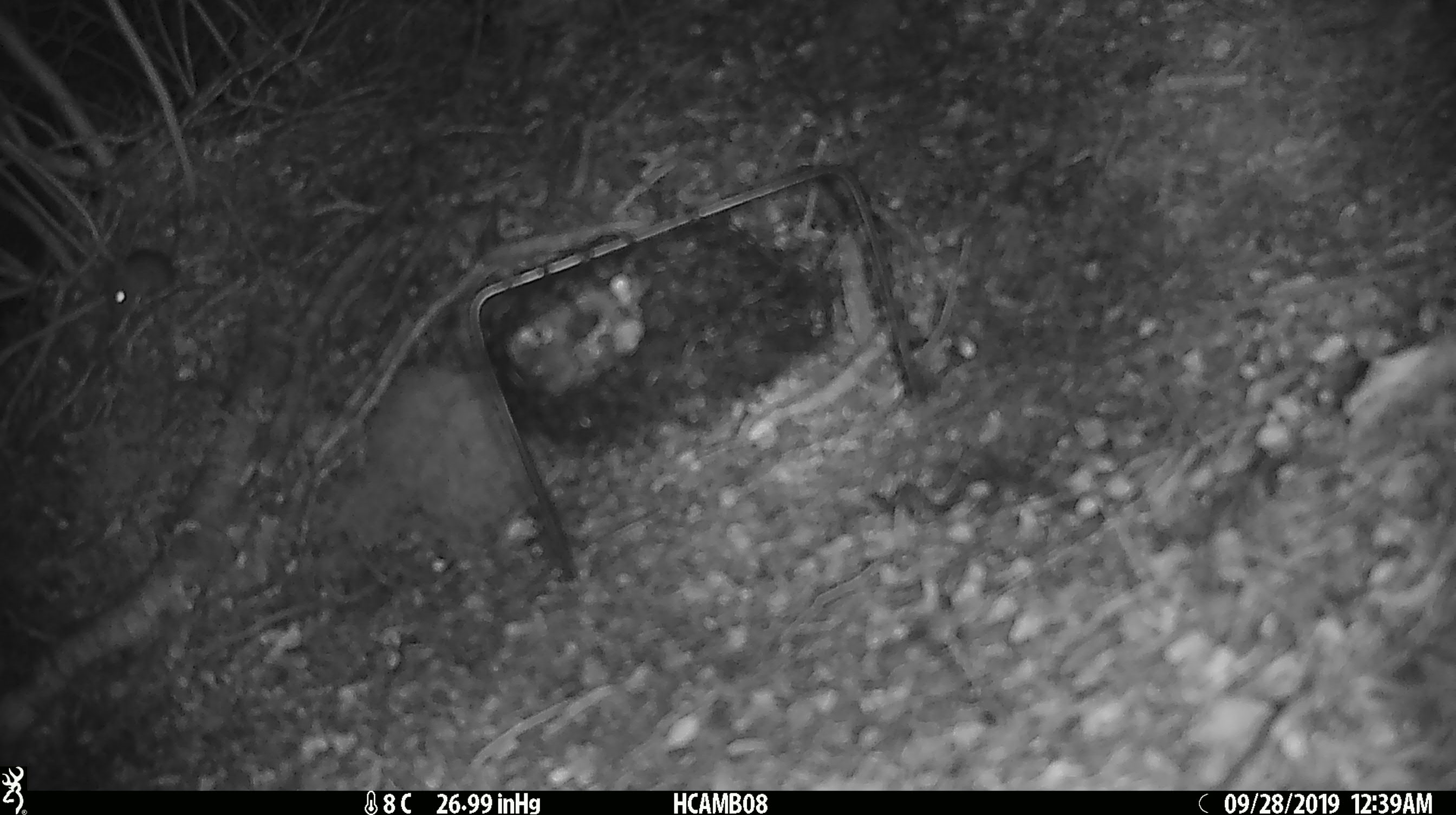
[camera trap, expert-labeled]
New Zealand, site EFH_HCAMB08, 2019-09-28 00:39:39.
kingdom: Animalia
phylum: Chordata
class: Mammalia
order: Rodentia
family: Muridae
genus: Mus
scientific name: Mus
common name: mouse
Mouse (Mus).